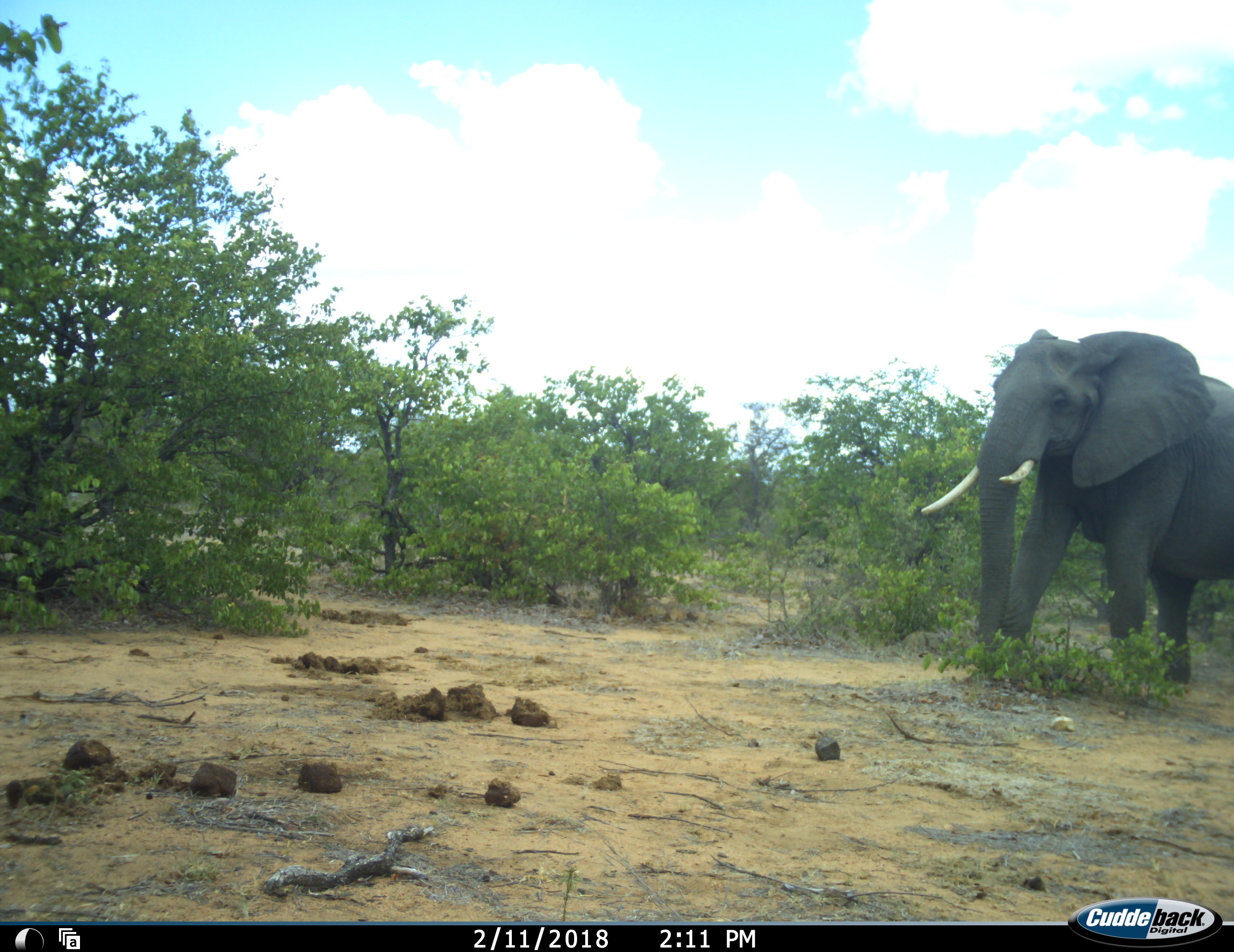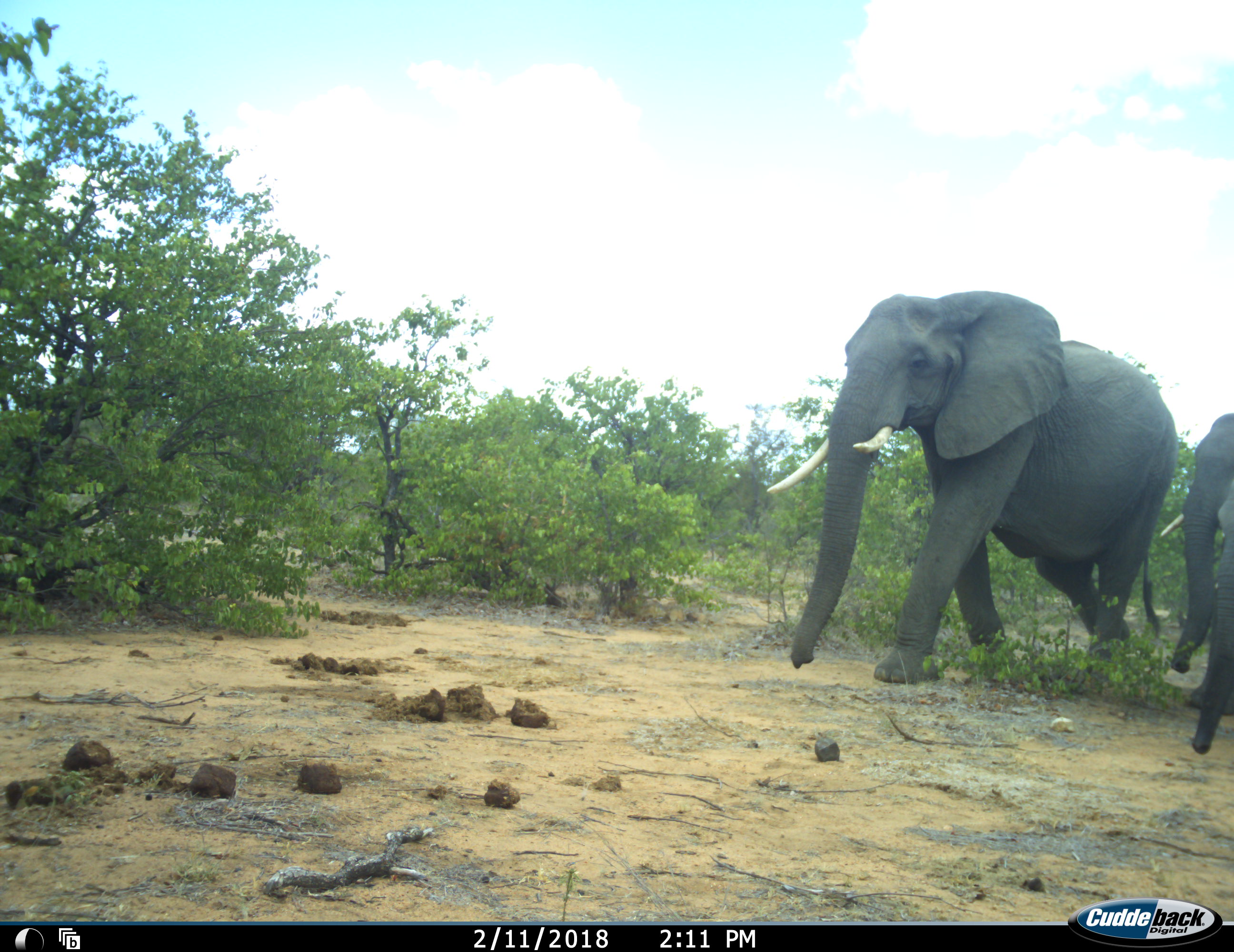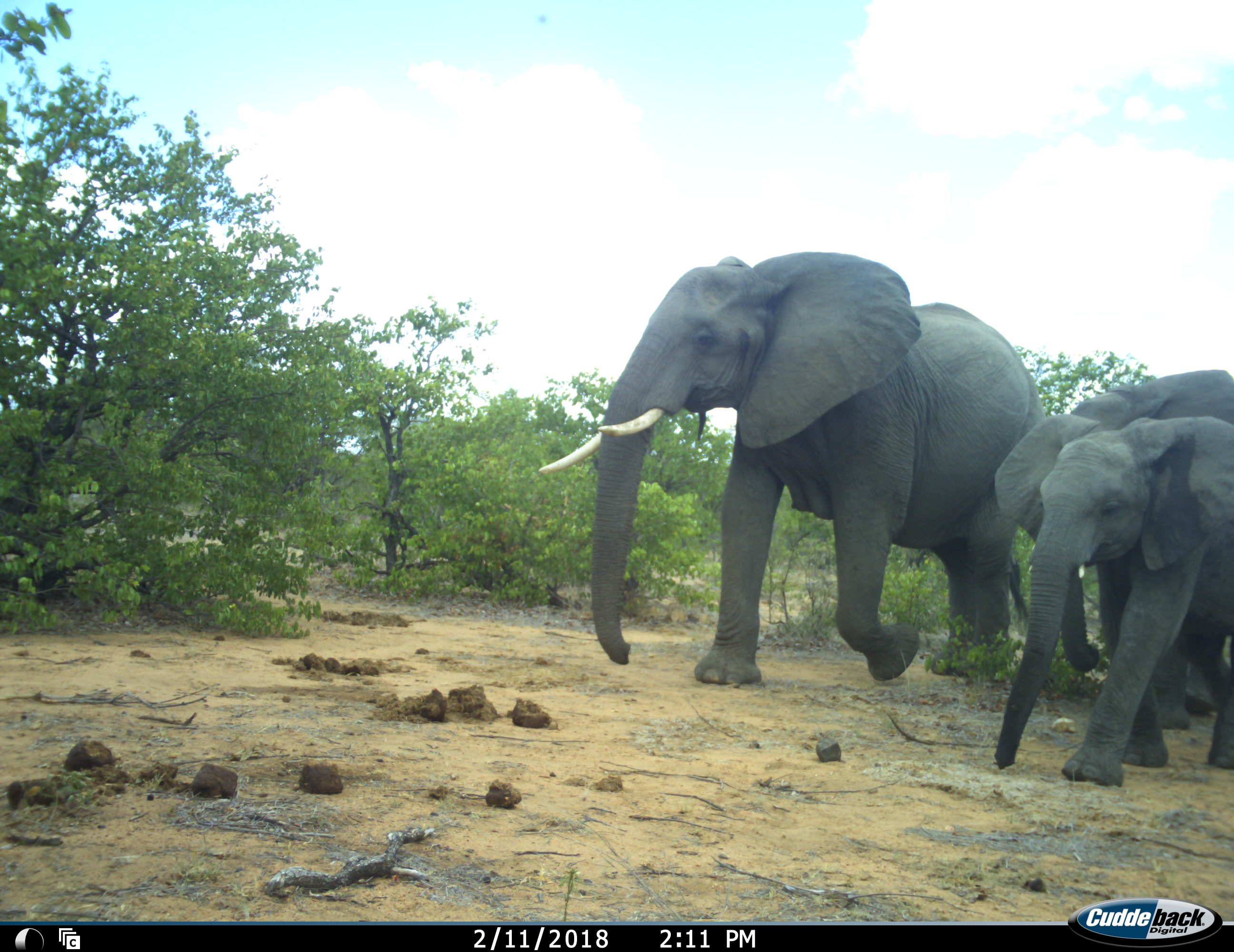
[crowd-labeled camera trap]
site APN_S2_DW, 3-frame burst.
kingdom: Animalia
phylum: Chordata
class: Mammalia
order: Proboscidea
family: Elephantidae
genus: Loxodonta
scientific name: Loxodonta africana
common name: african bush elephant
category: elephant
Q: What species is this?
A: Elephant (african bush elephant) (Loxodonta africana).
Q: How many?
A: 3.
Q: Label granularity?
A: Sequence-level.